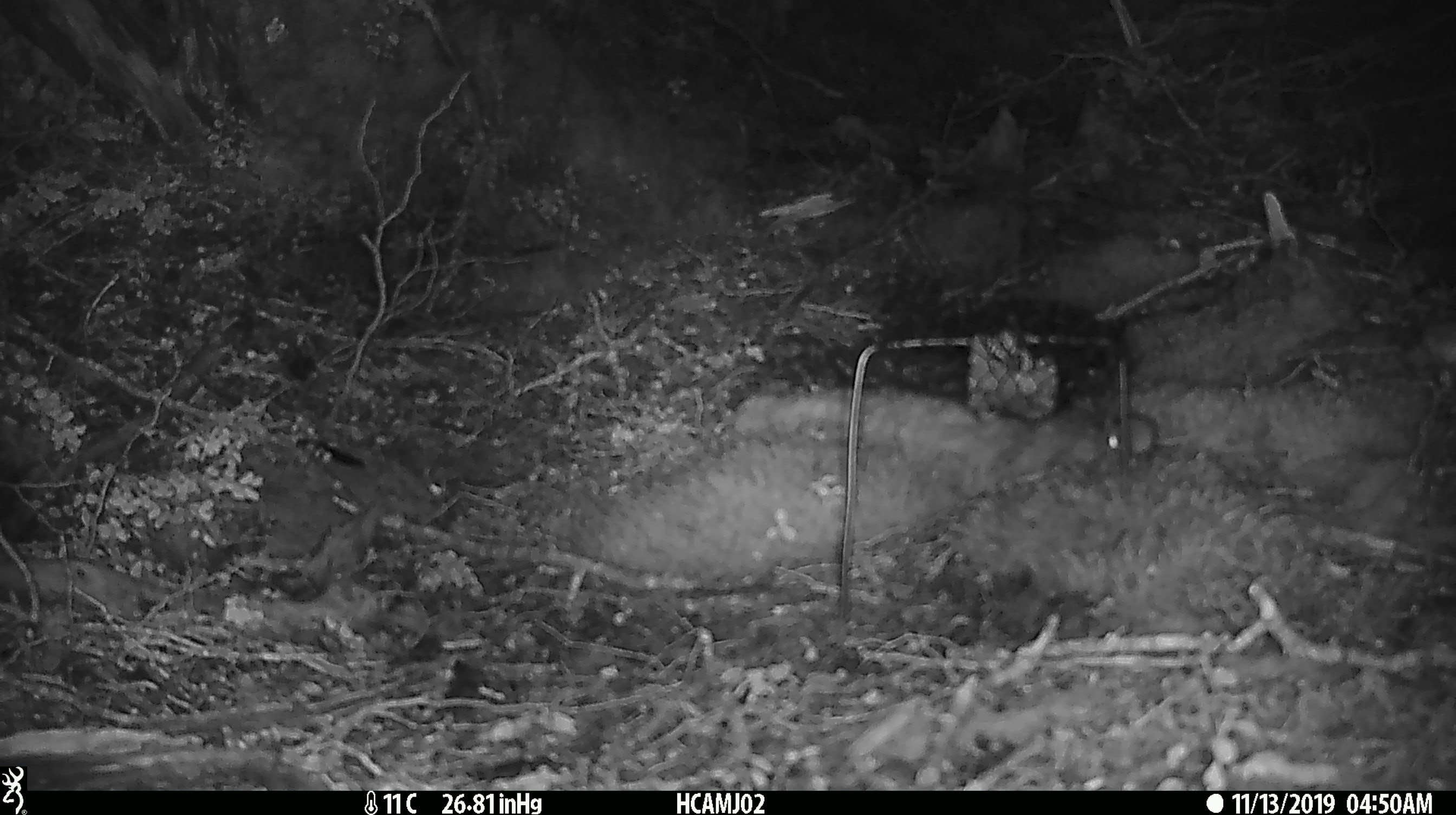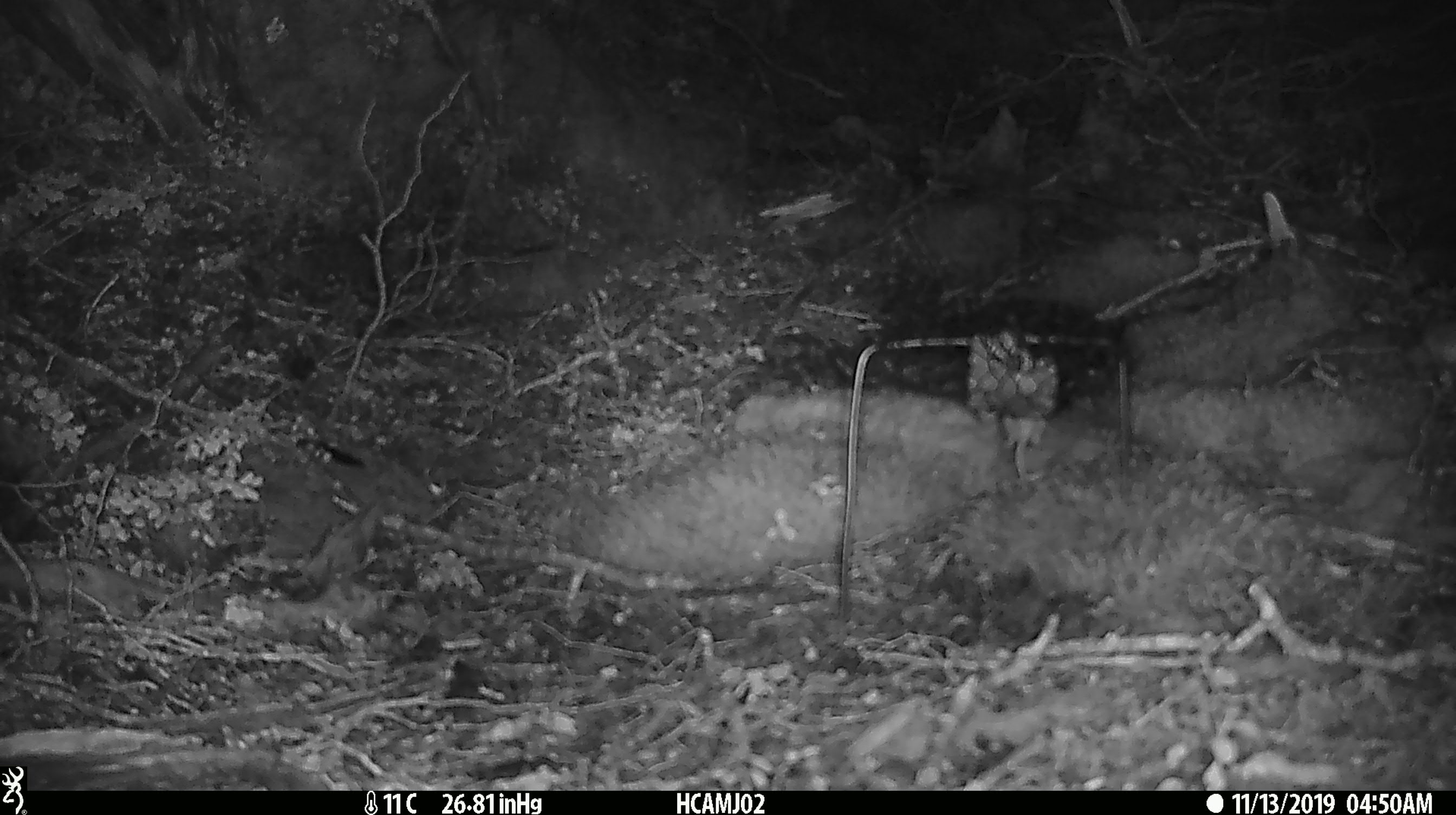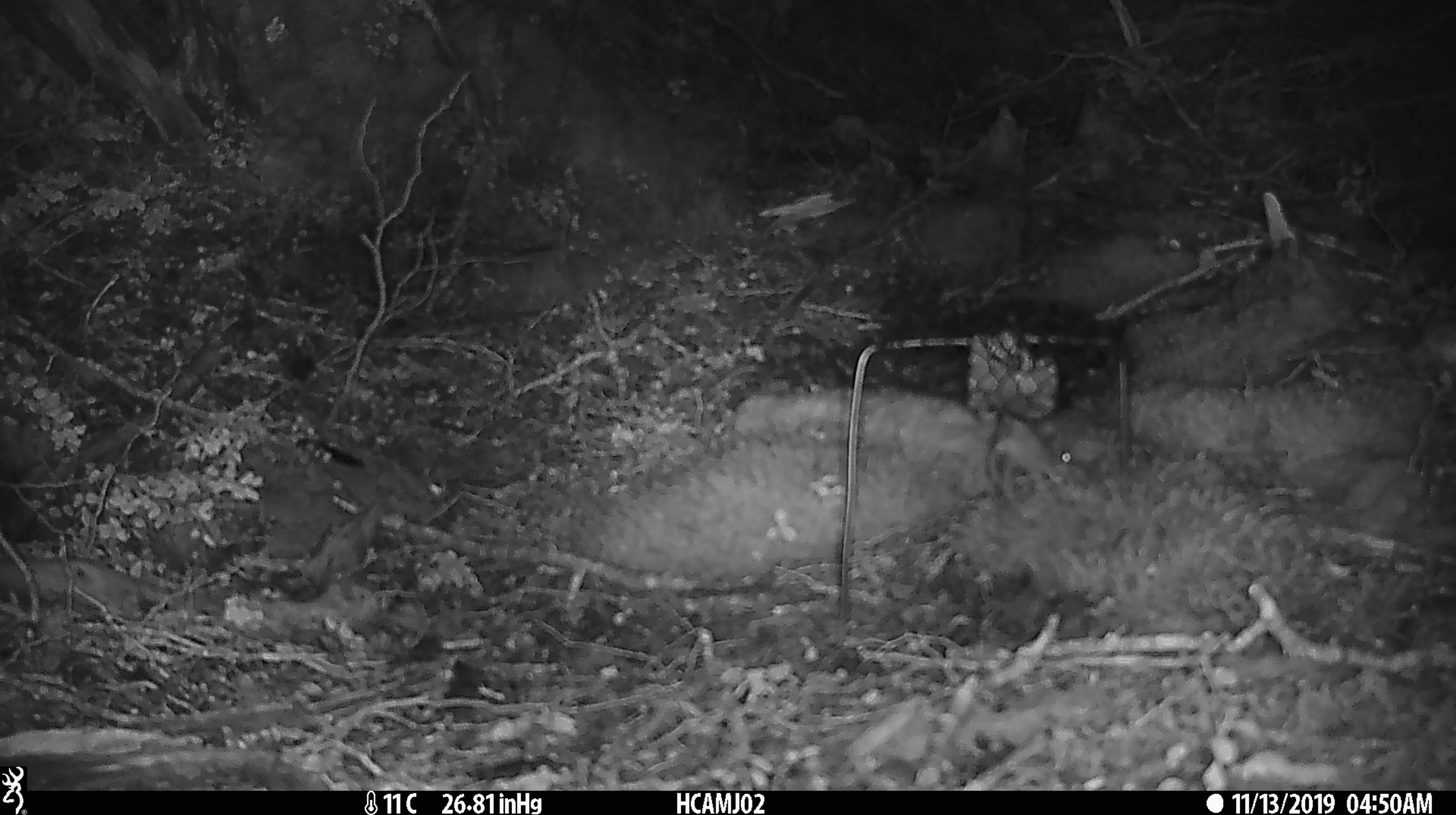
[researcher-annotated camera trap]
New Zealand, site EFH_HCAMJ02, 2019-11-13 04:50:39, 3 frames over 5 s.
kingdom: Animalia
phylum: Chordata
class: Mammalia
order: Rodentia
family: Muridae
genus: Mus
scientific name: Mus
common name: mouse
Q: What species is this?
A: Mouse (Mus).